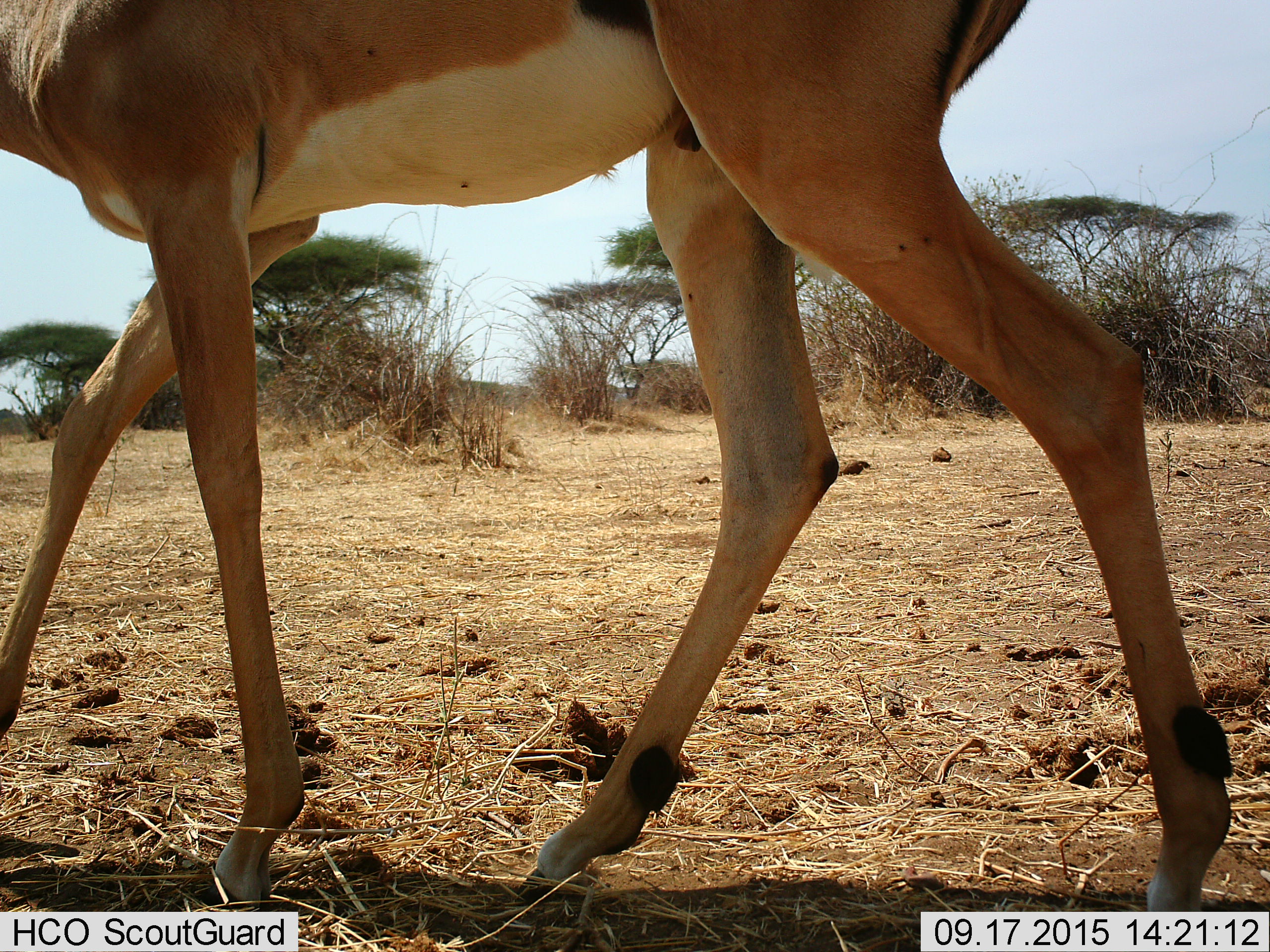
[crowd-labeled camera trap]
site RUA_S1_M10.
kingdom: Animalia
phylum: Chordata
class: Mammalia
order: Artiodactyla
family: Bovidae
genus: Aepyceros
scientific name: Aepyceros melampus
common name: impala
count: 1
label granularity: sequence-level